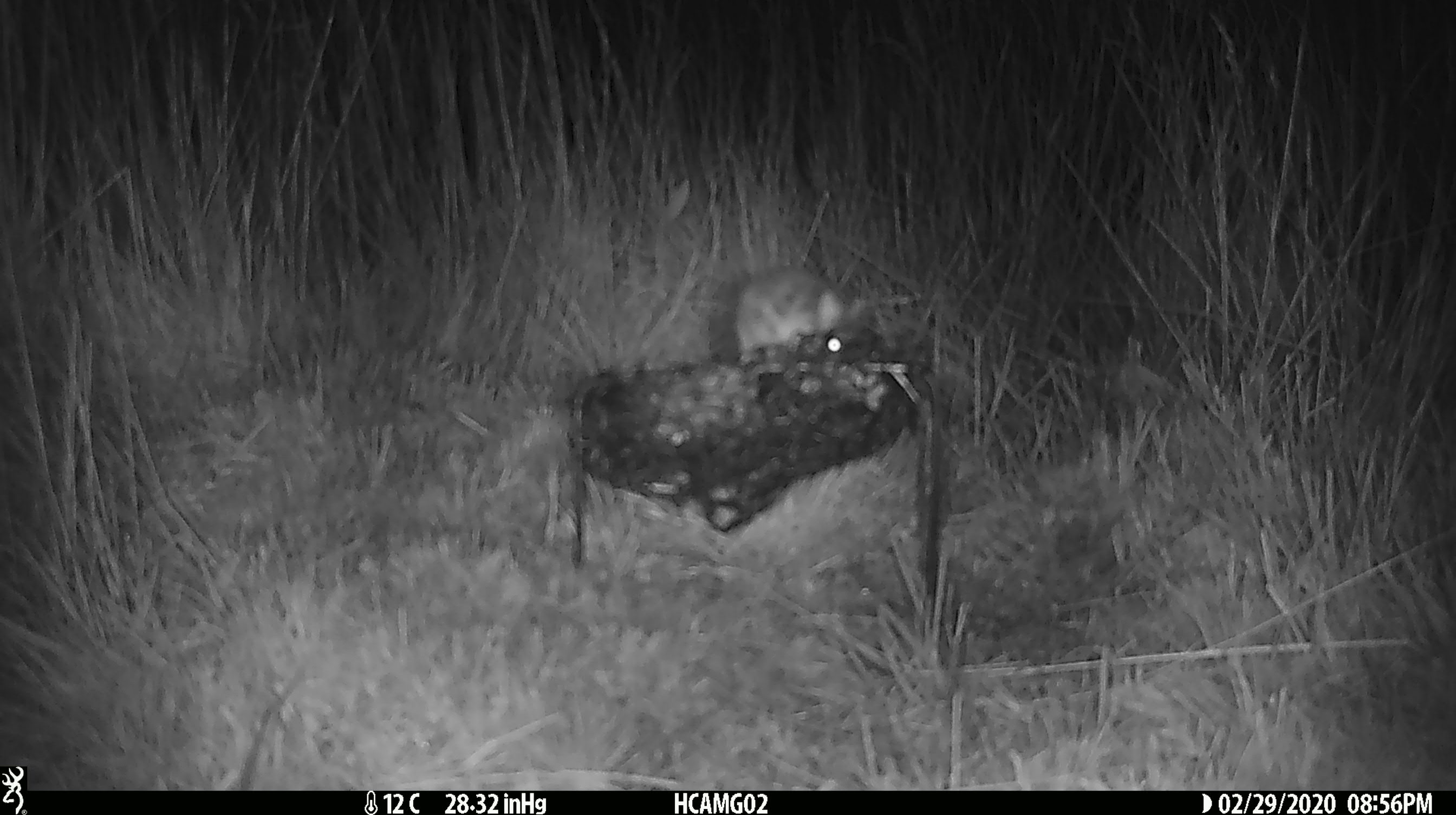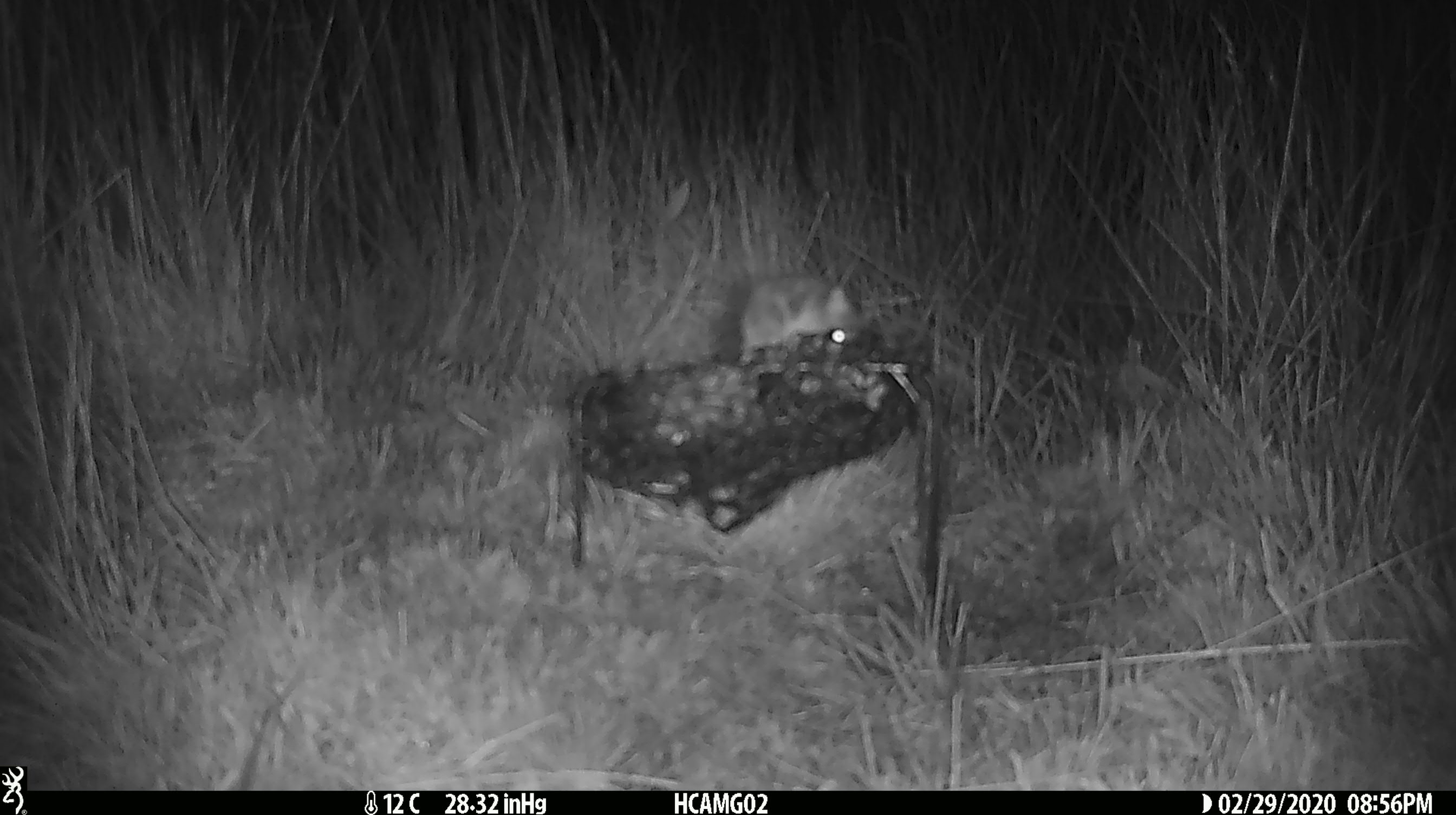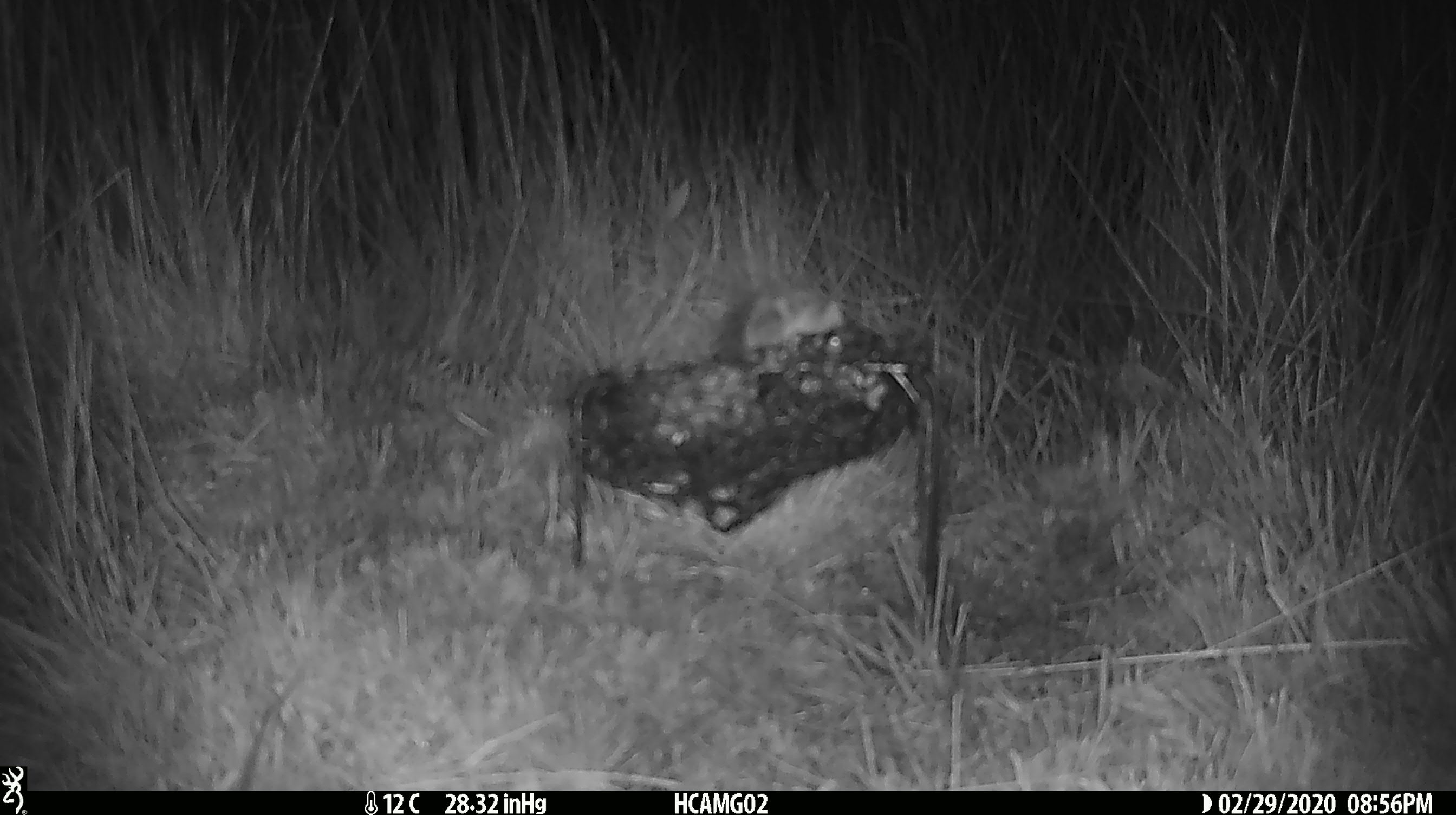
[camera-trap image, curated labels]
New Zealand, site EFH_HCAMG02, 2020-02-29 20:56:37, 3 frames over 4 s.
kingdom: Animalia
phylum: Chordata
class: Mammalia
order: Rodentia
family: Muridae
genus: Mus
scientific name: Mus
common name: mouse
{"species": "mouse (Mus)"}